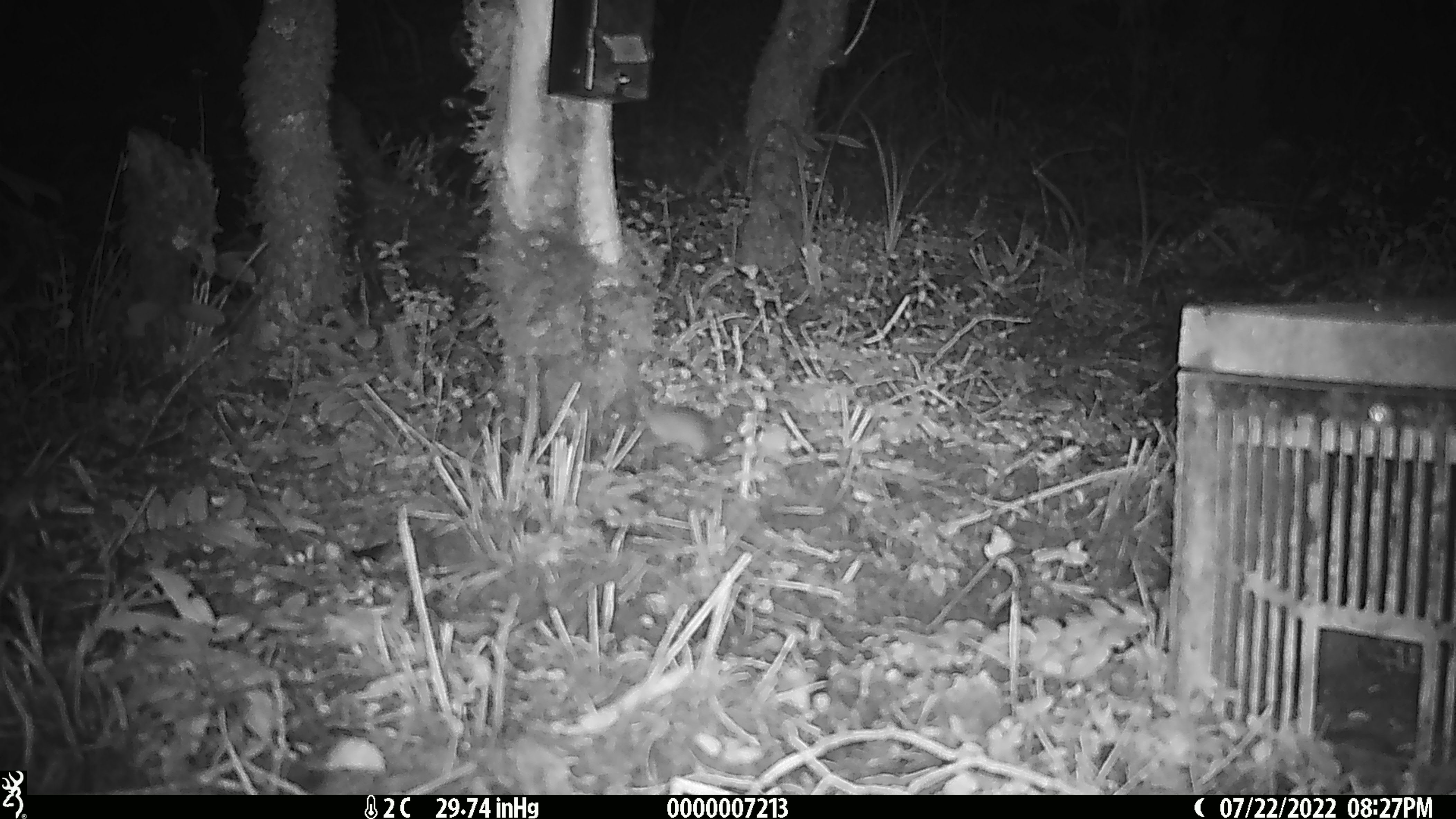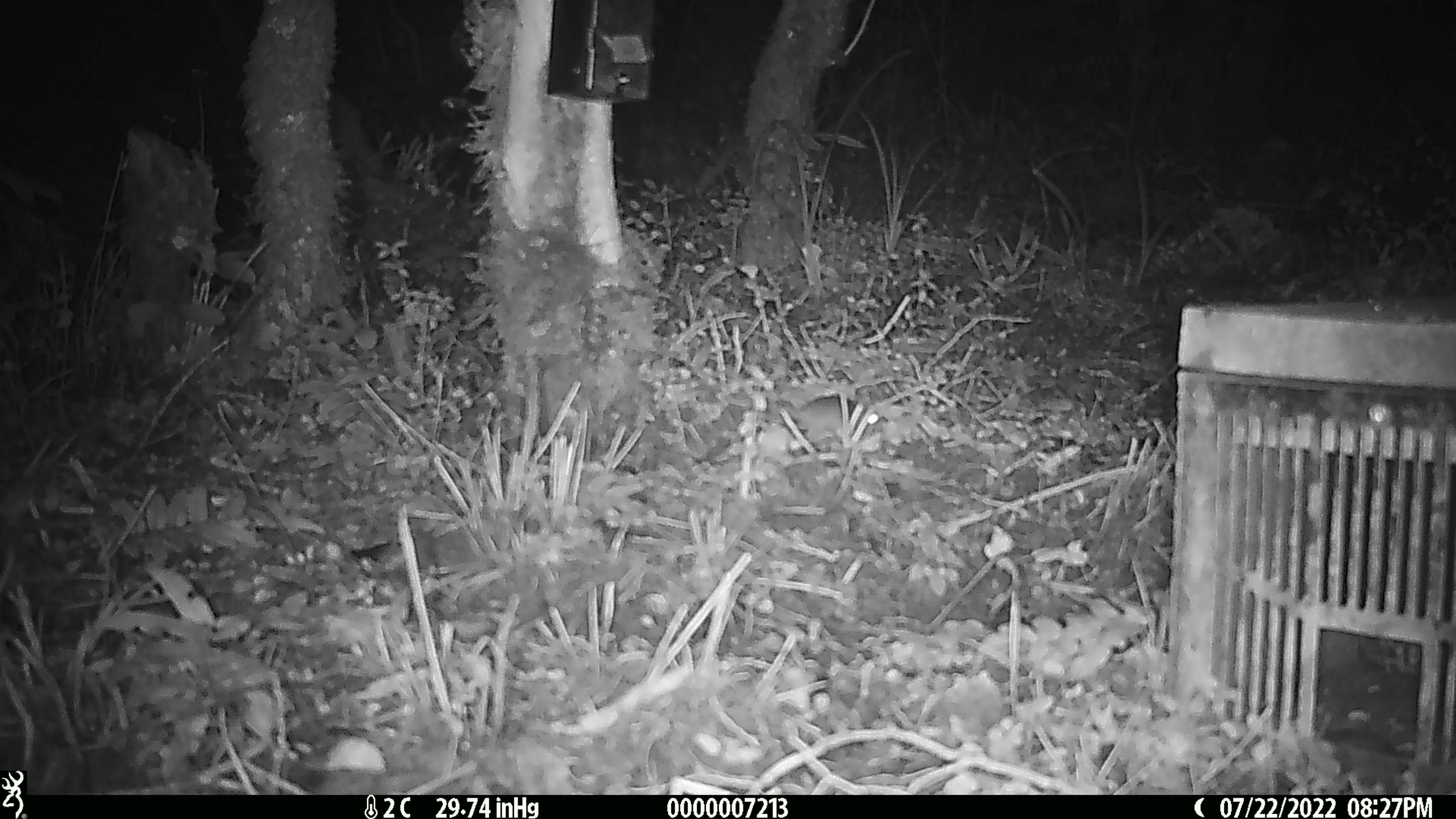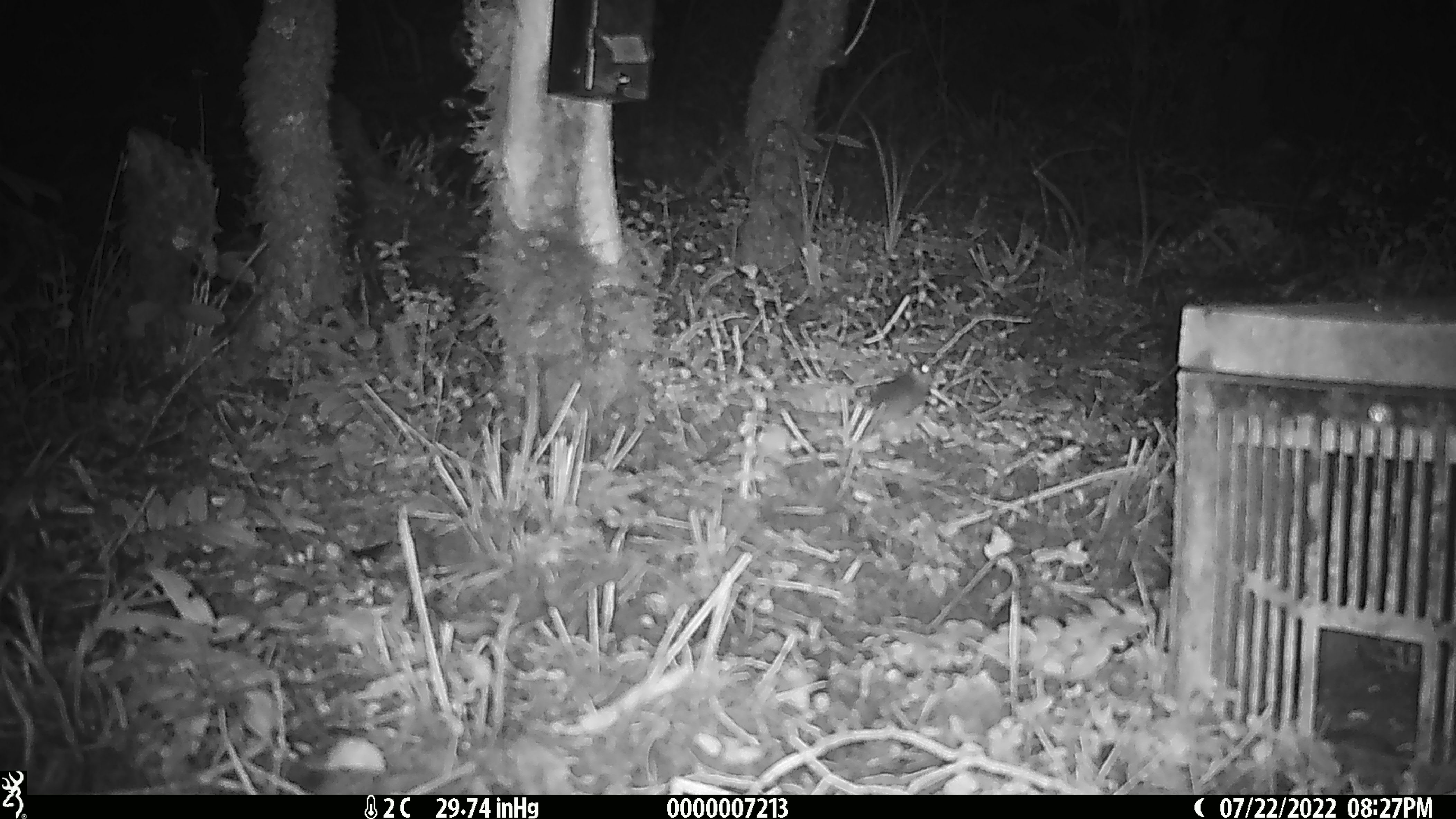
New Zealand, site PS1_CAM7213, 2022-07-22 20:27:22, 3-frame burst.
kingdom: Animalia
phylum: Chordata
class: Mammalia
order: Rodentia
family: Muridae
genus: Mus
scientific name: Mus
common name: mouse